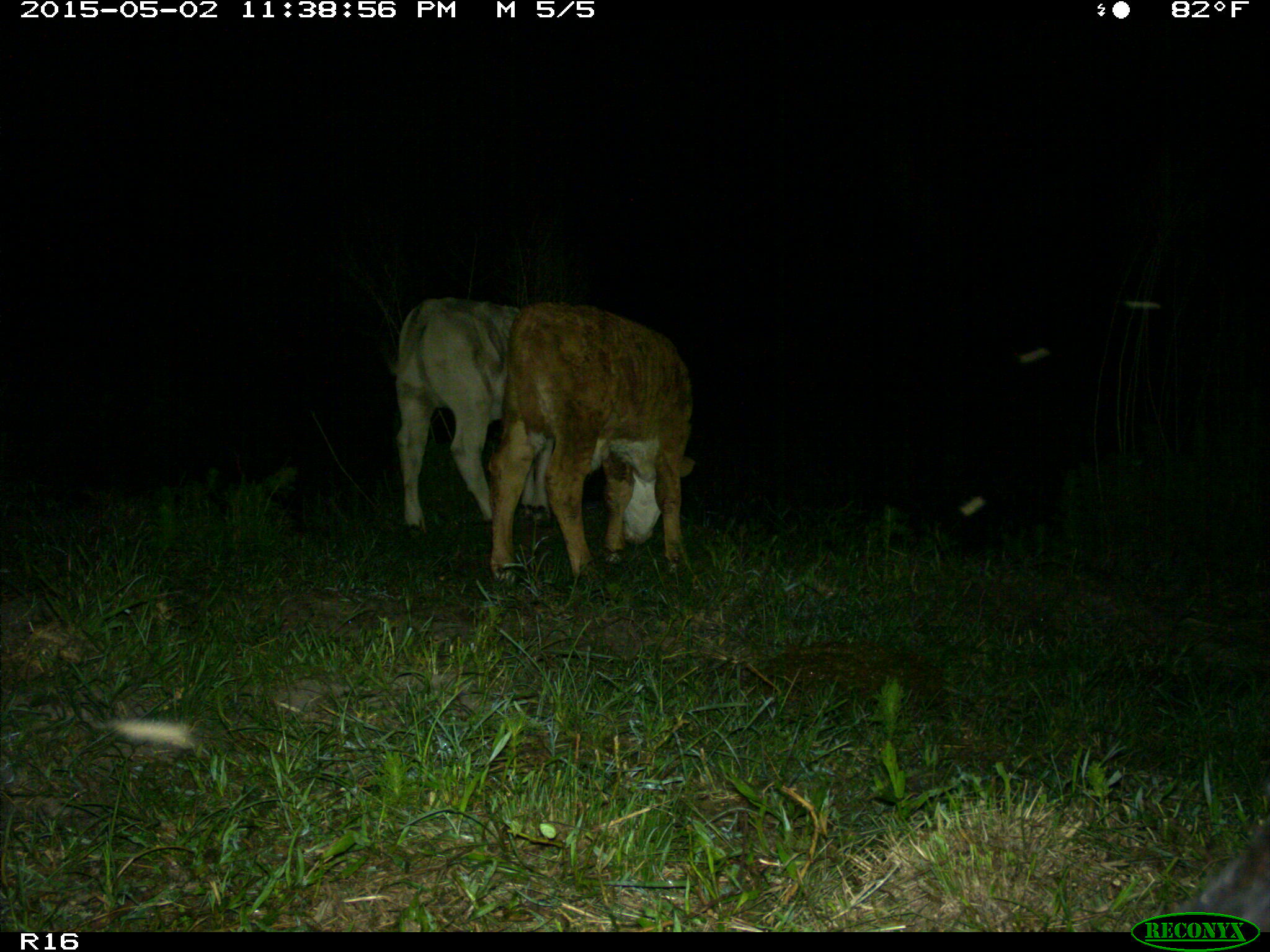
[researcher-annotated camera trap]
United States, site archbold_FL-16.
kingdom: Animalia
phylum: Chordata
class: Mammalia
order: Artiodactyla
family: Bovidae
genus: Bos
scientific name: Bos taurus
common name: domestic cow